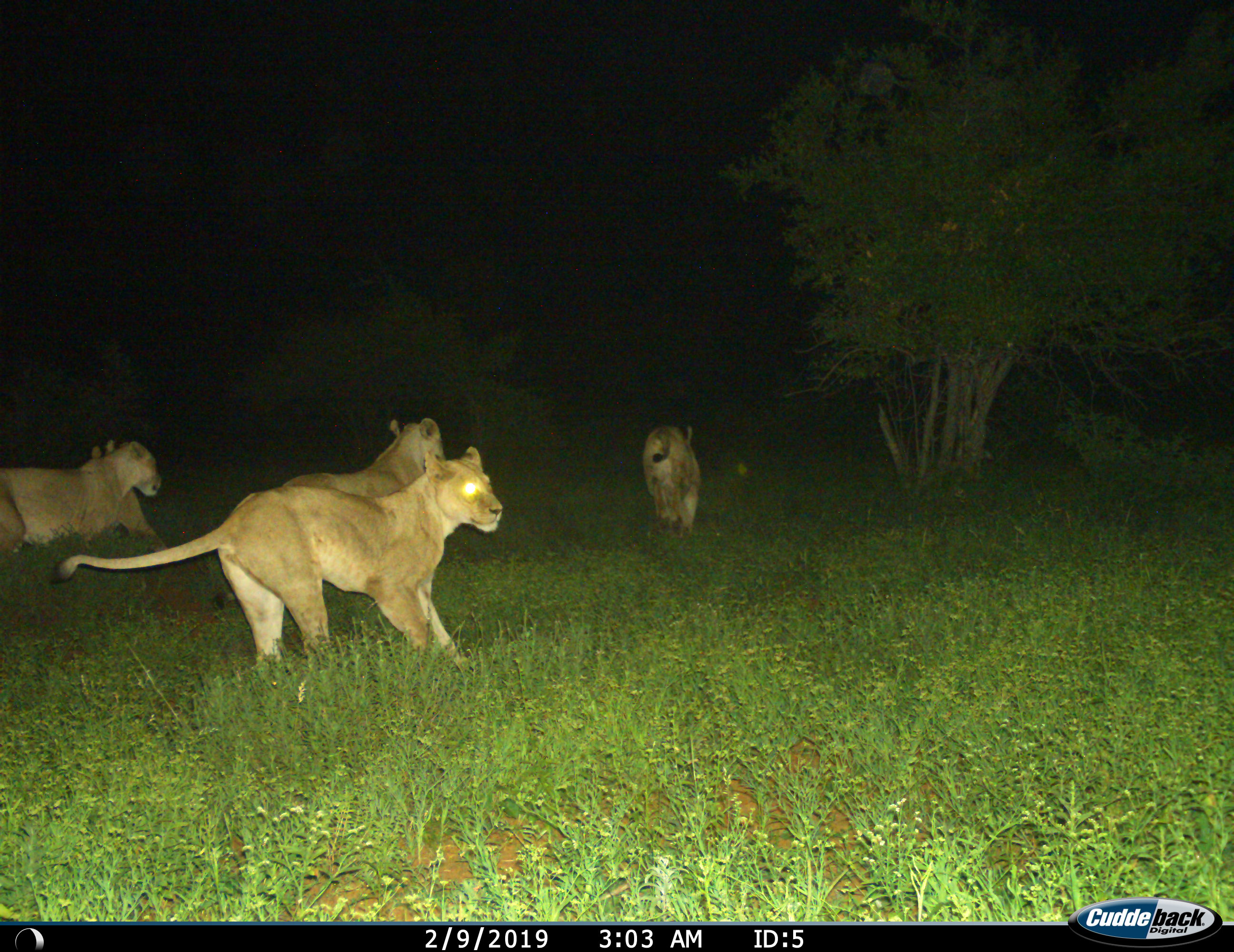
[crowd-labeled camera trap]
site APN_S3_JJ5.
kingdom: Animalia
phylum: Chordata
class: Mammalia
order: Carnivora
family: Felidae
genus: Panthera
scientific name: Panthera leo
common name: lion female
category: lionfemale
Lionfemale (lion female) (Panthera leo), count 4. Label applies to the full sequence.